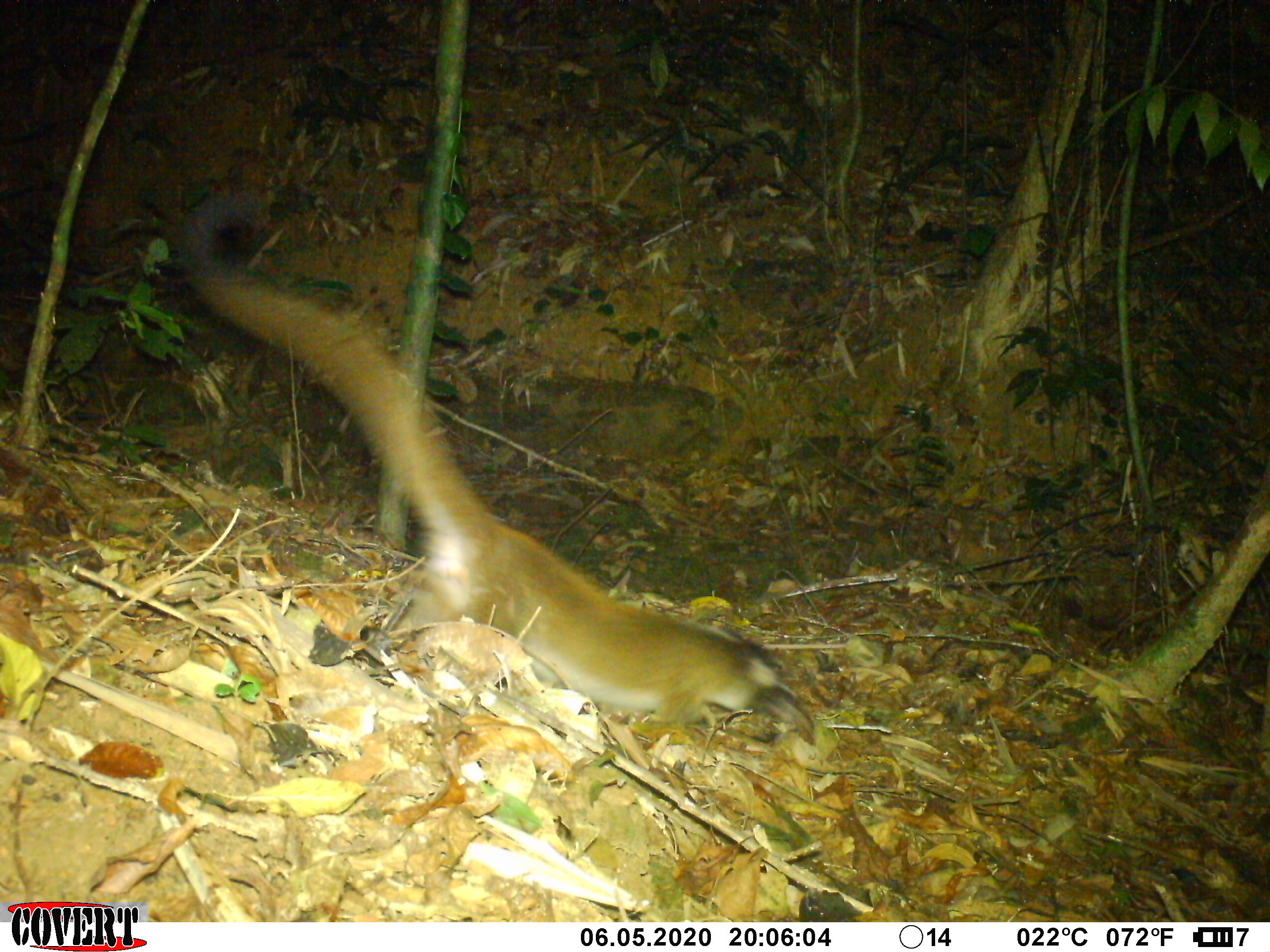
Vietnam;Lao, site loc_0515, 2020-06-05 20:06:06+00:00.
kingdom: Animalia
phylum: Chordata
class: Mammalia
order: Carnivora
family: Viverridae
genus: Paguma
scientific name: Paguma larvata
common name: masked palm civet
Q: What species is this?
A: Masked palm civet (Paguma larvata).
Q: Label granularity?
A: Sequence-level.